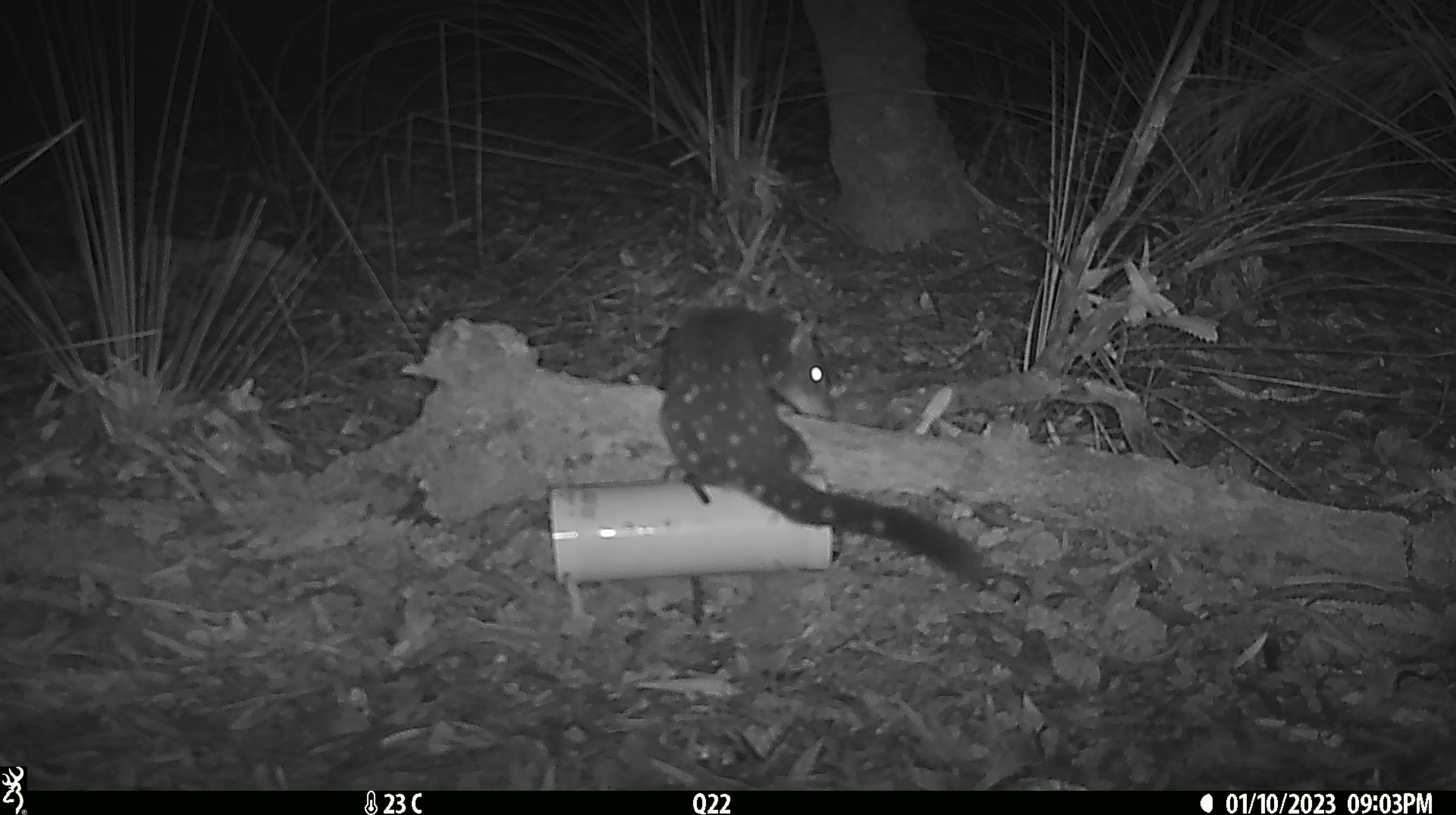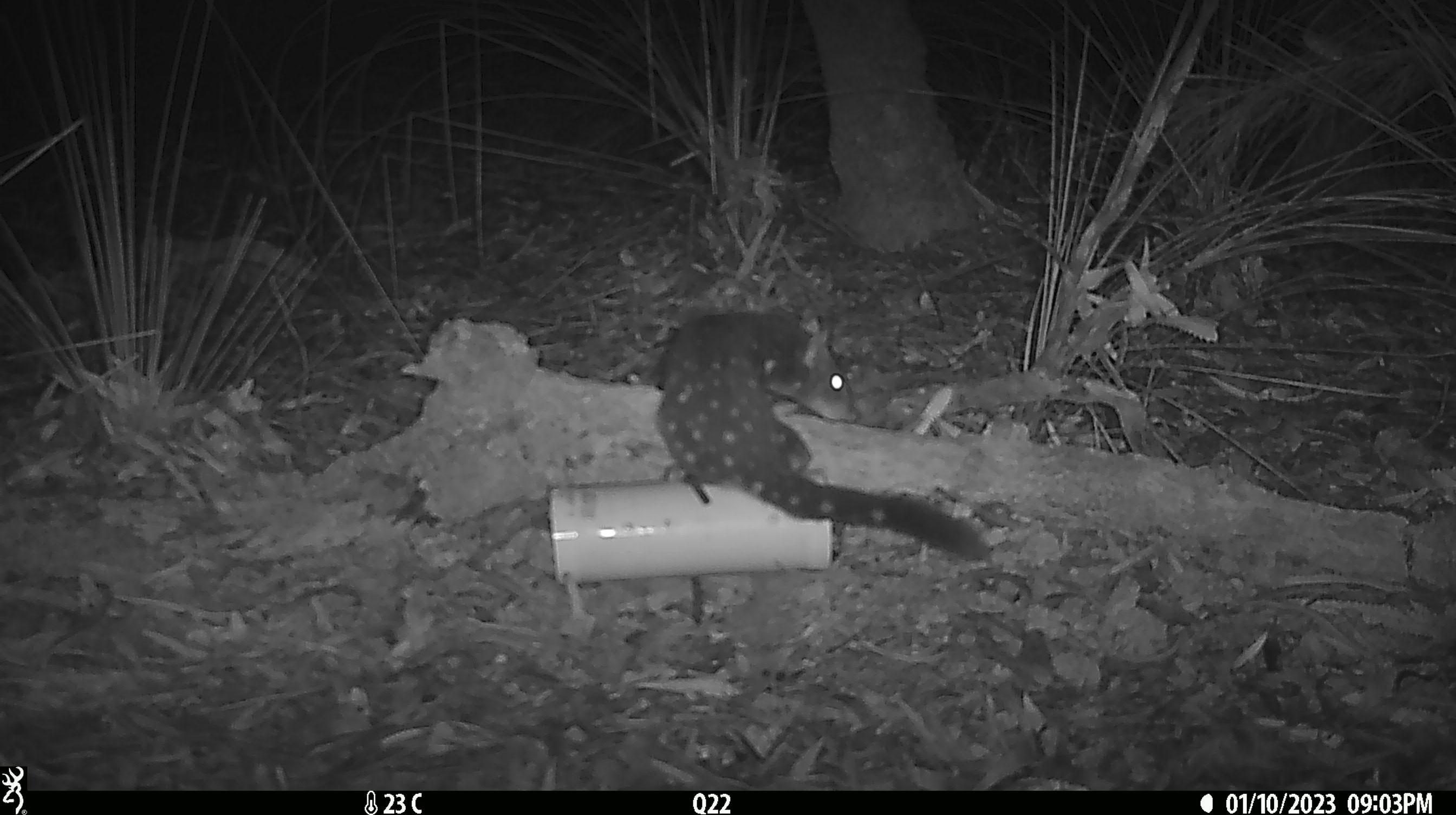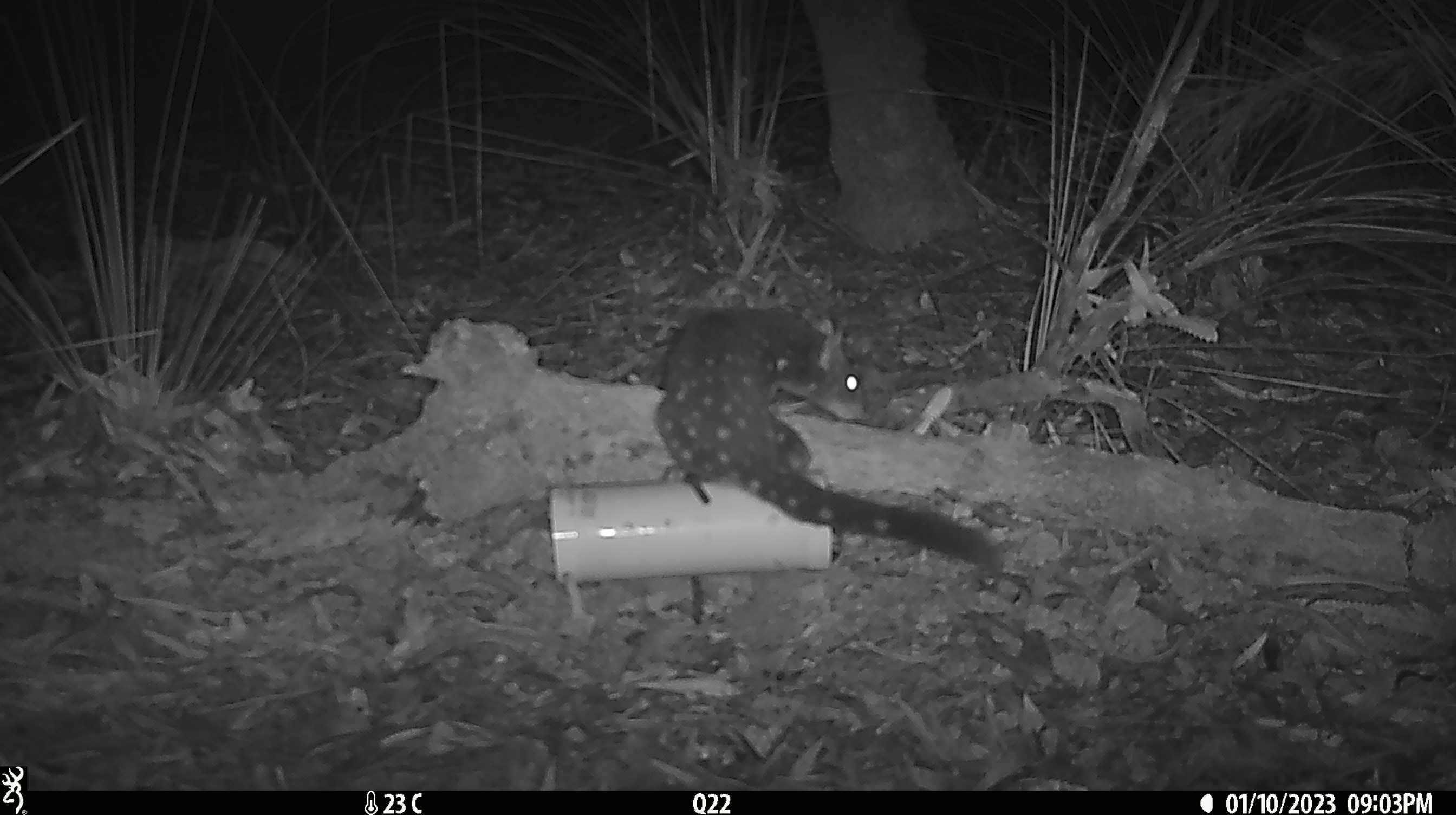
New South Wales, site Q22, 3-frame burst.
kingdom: Animalia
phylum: Chordata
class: Mammalia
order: Dasyuromorphia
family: Dasyuridae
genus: Dasyurus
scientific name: Dasyurus maculatus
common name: spotted-tailed quoll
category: quoll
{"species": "quoll (spotted-tailed quoll) (Dasyurus maculatus)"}